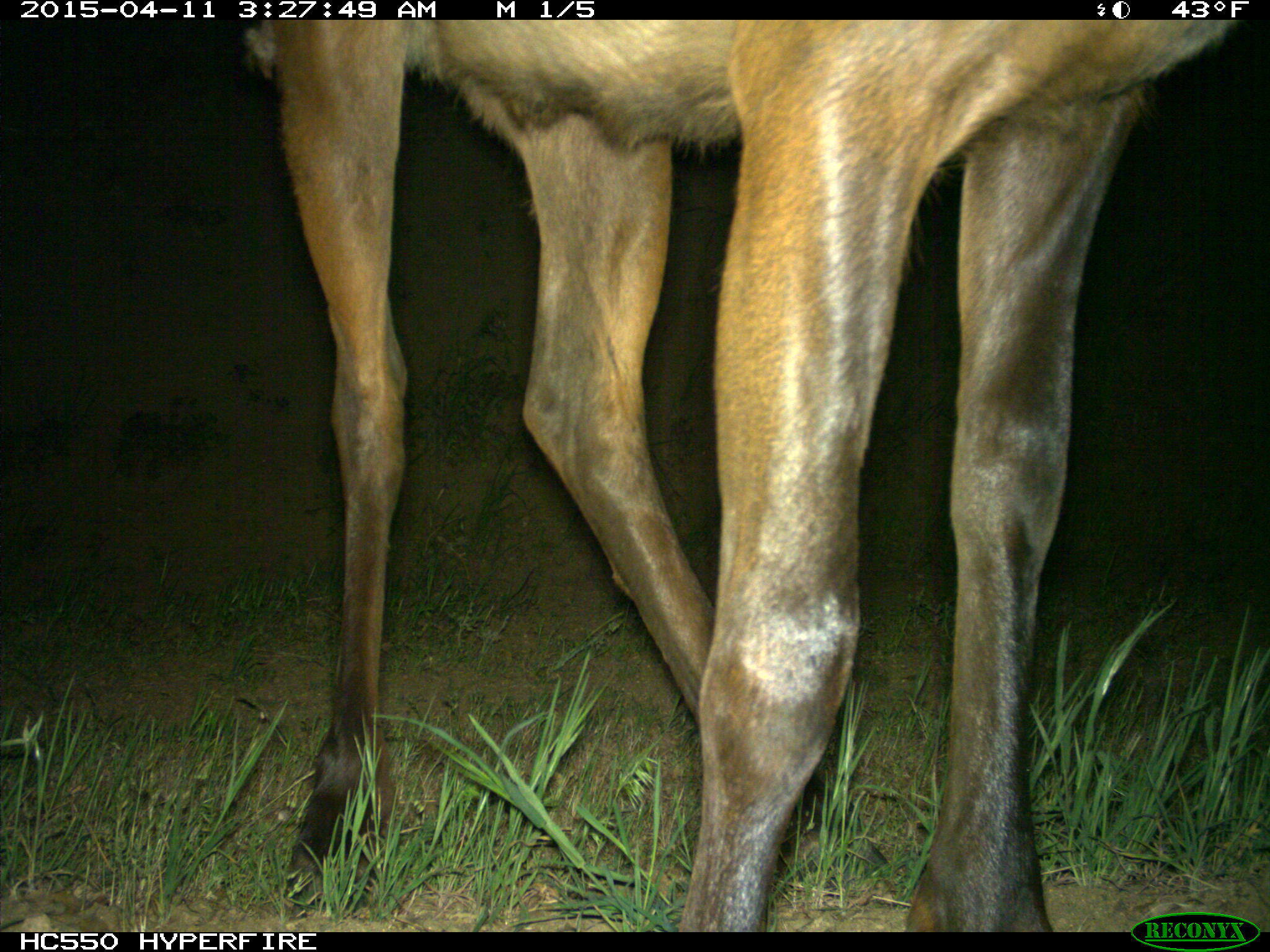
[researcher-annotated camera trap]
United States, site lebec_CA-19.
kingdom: Animalia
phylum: Chordata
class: Mammalia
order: Artiodactyla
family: Cervidae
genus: Cervus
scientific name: Cervus canadensis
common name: elk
Cervus canadensis (elk).